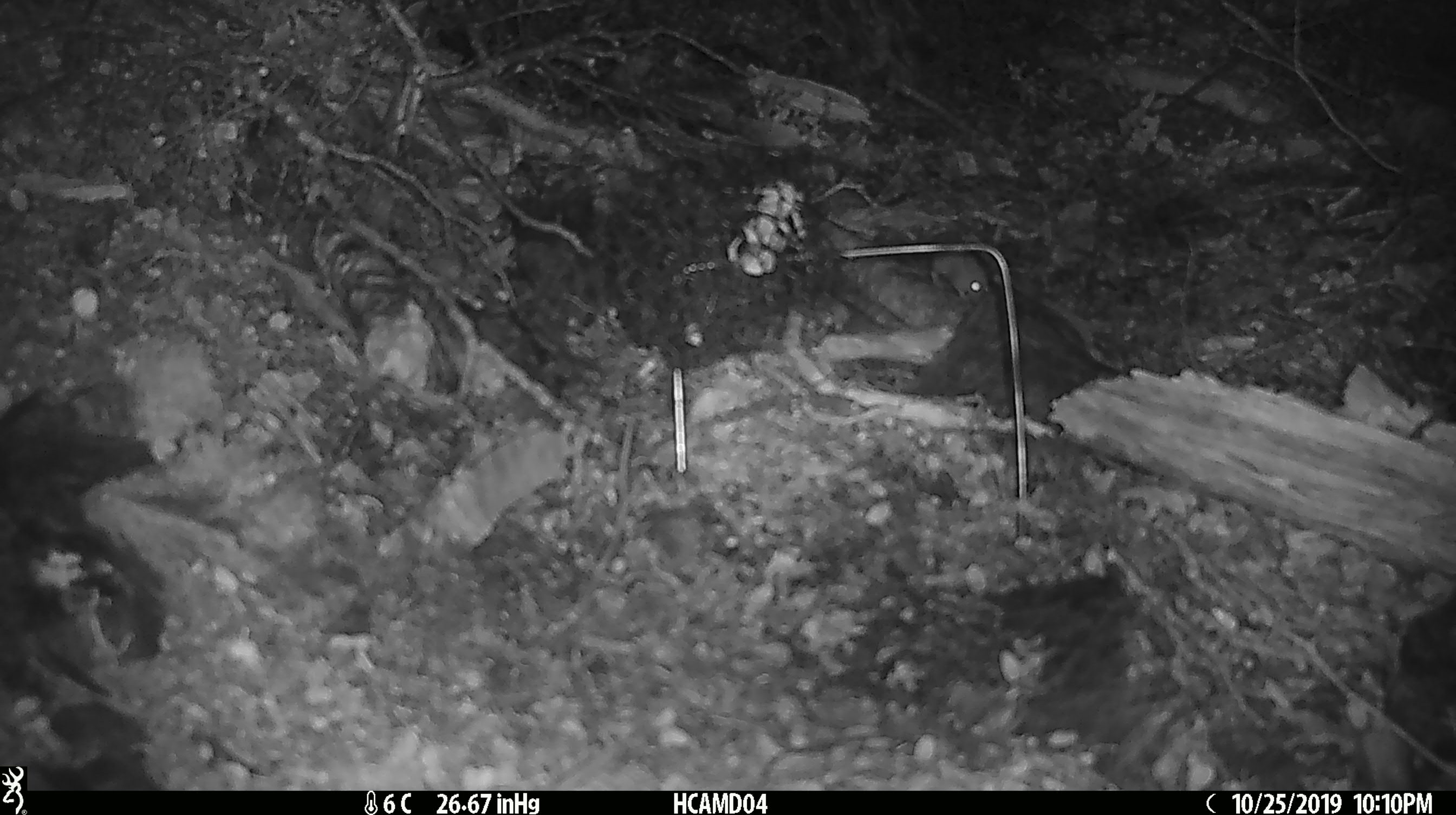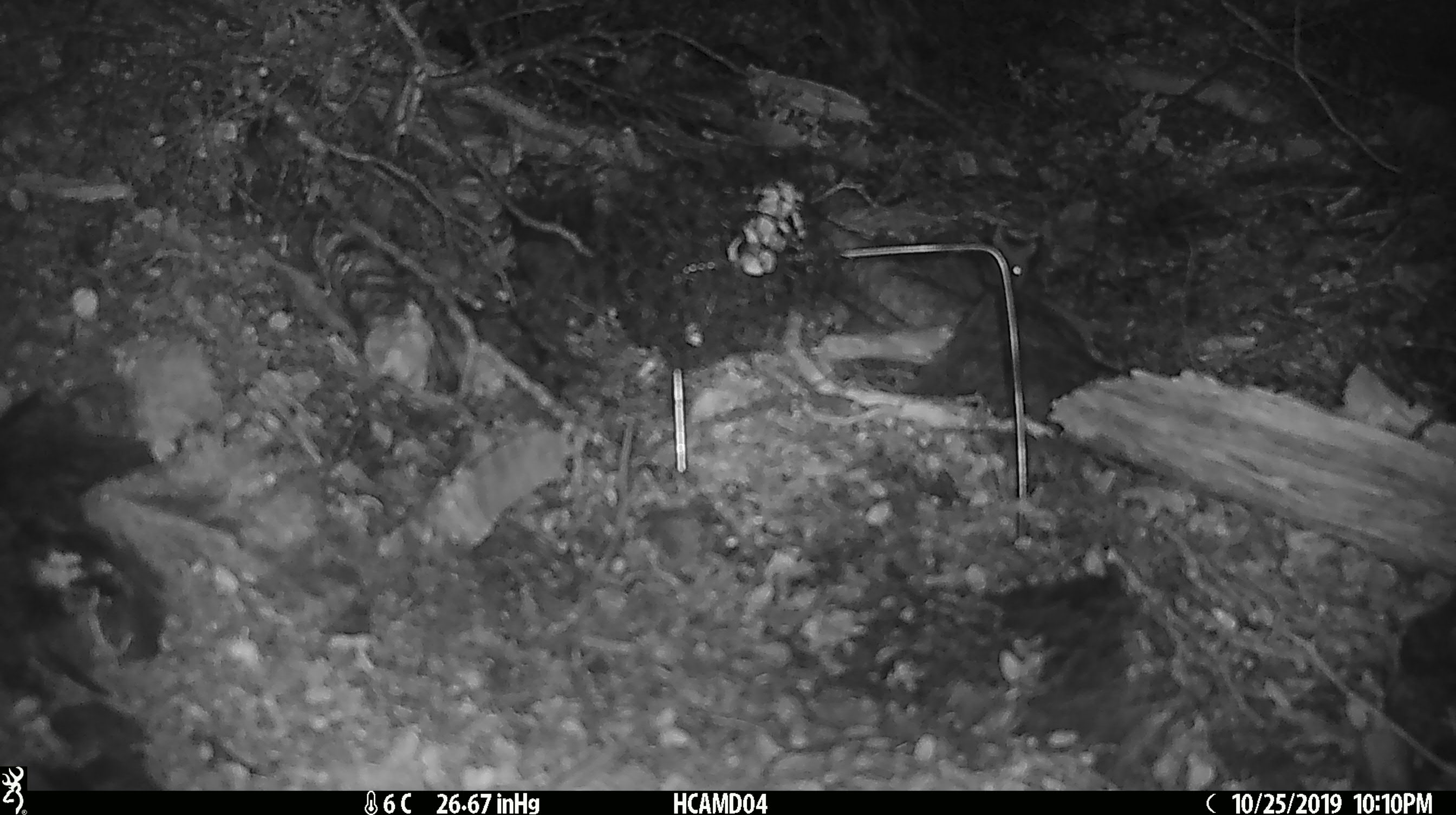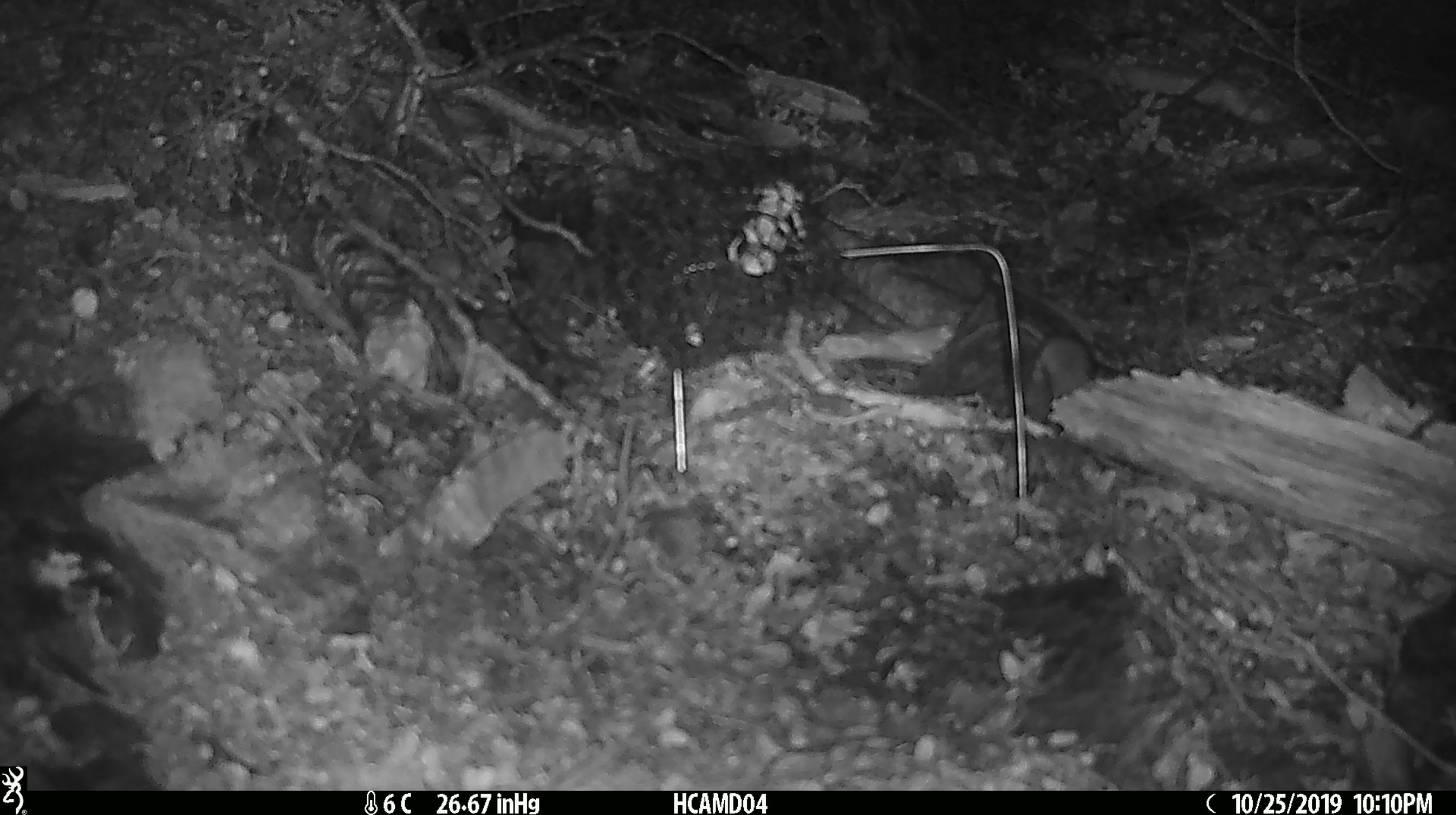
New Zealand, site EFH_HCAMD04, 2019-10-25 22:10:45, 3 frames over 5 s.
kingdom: Animalia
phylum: Chordata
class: Mammalia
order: Rodentia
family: Muridae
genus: Mus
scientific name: Mus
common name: mouse